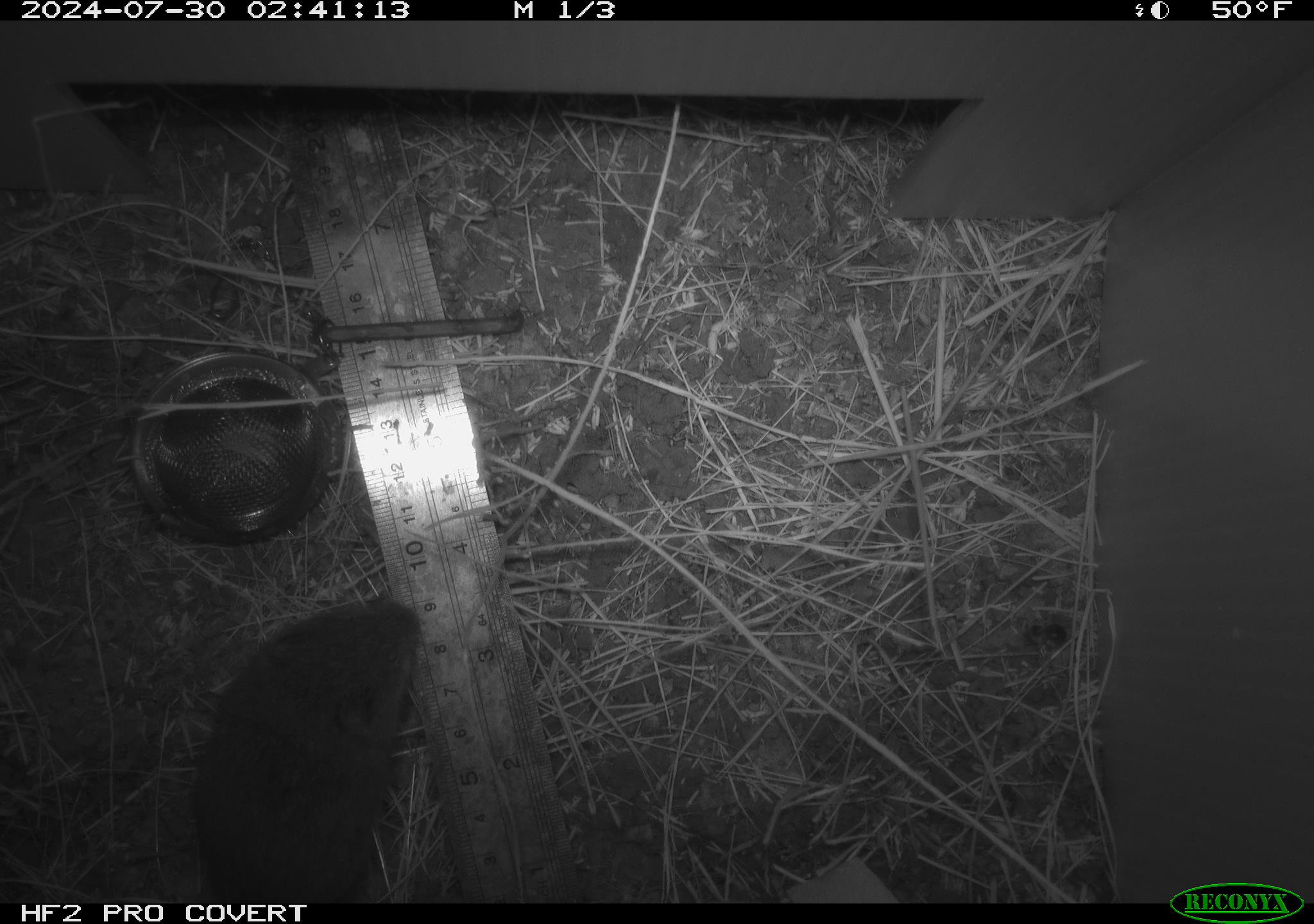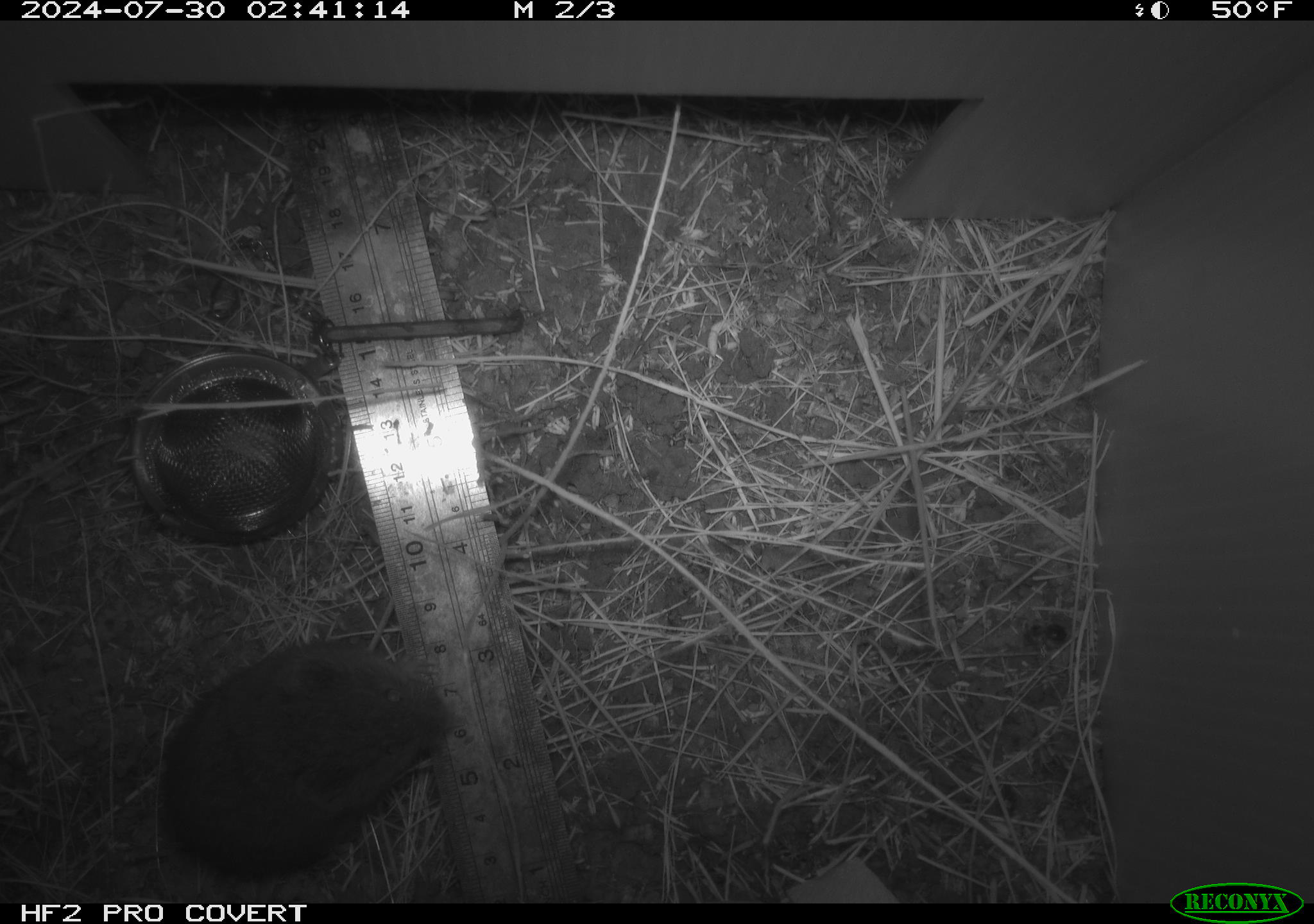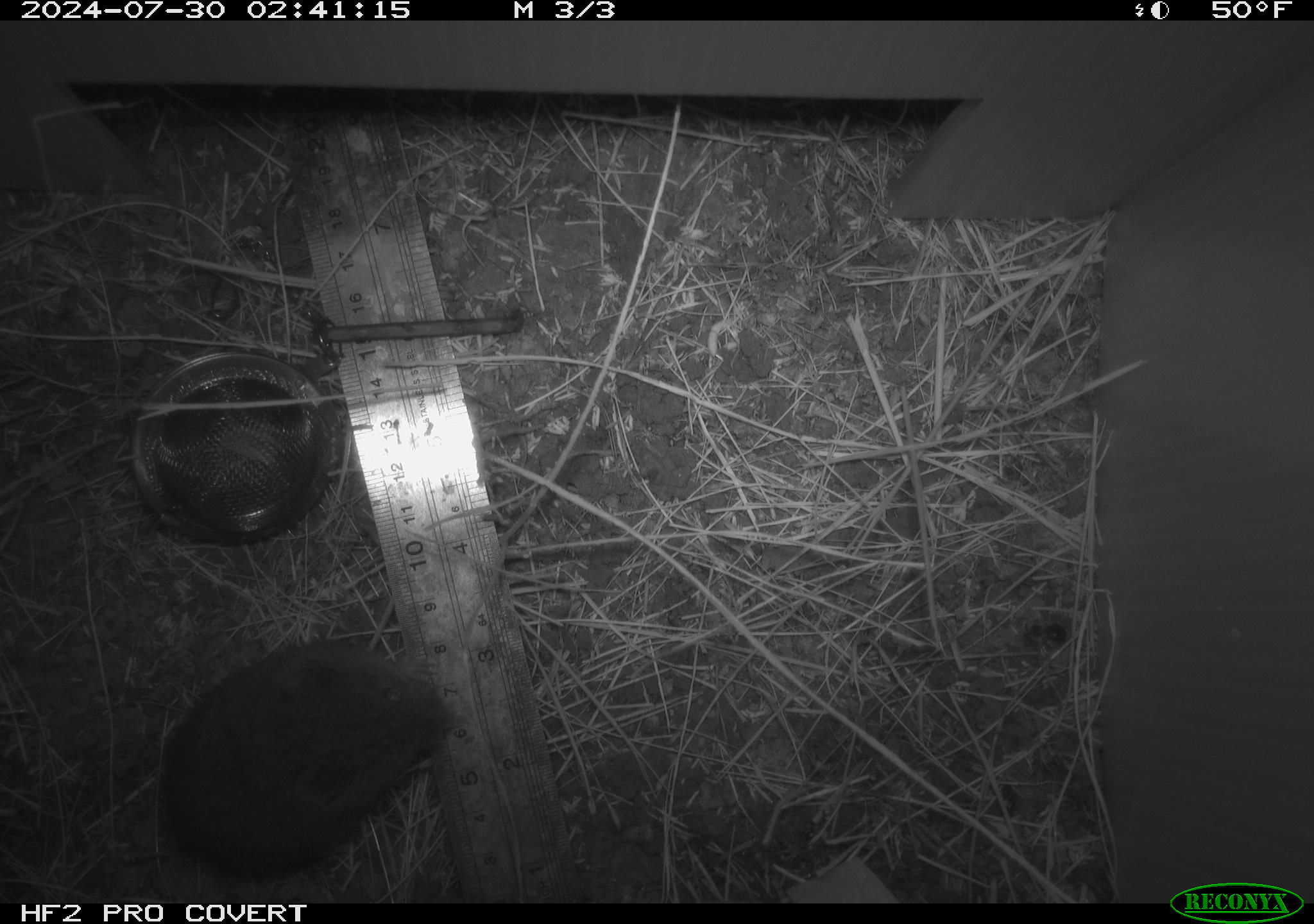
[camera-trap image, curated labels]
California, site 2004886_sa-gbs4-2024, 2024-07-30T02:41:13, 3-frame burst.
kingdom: Animalia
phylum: Chordata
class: Mammalia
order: Rodentia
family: Cricetidae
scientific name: Arvicolinae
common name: voles, lemmings, and muskrats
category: arvicolinae subfamily